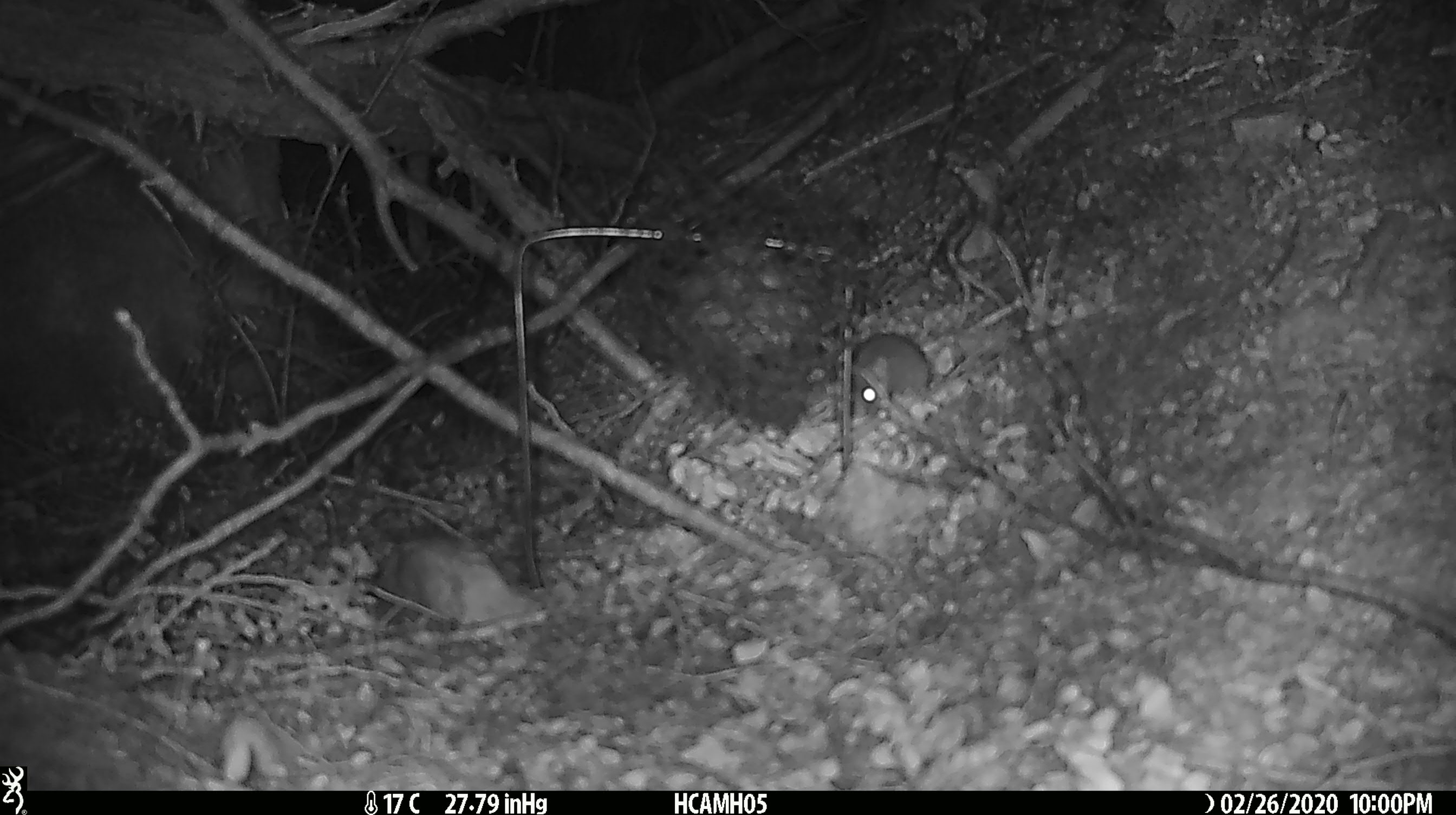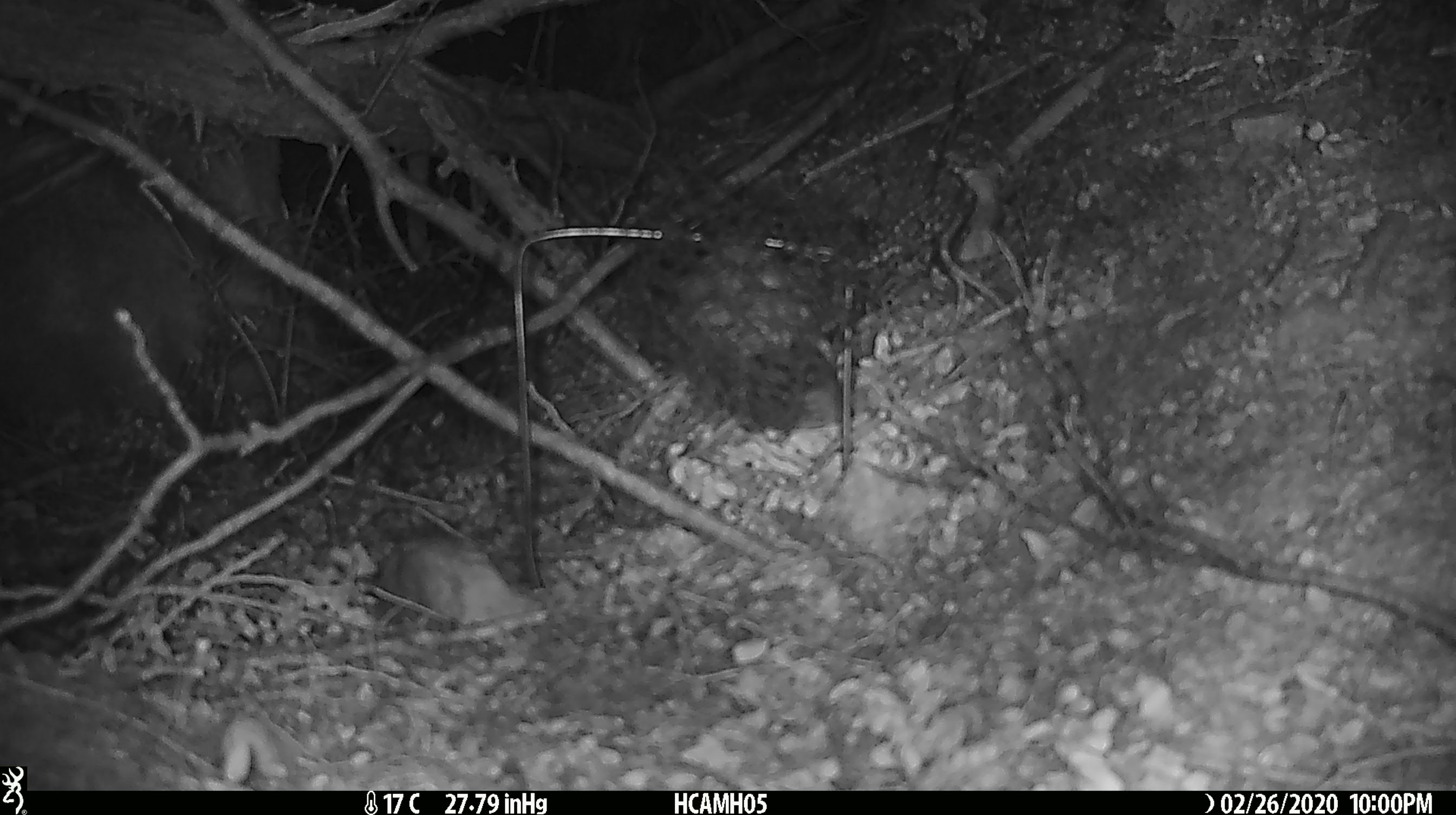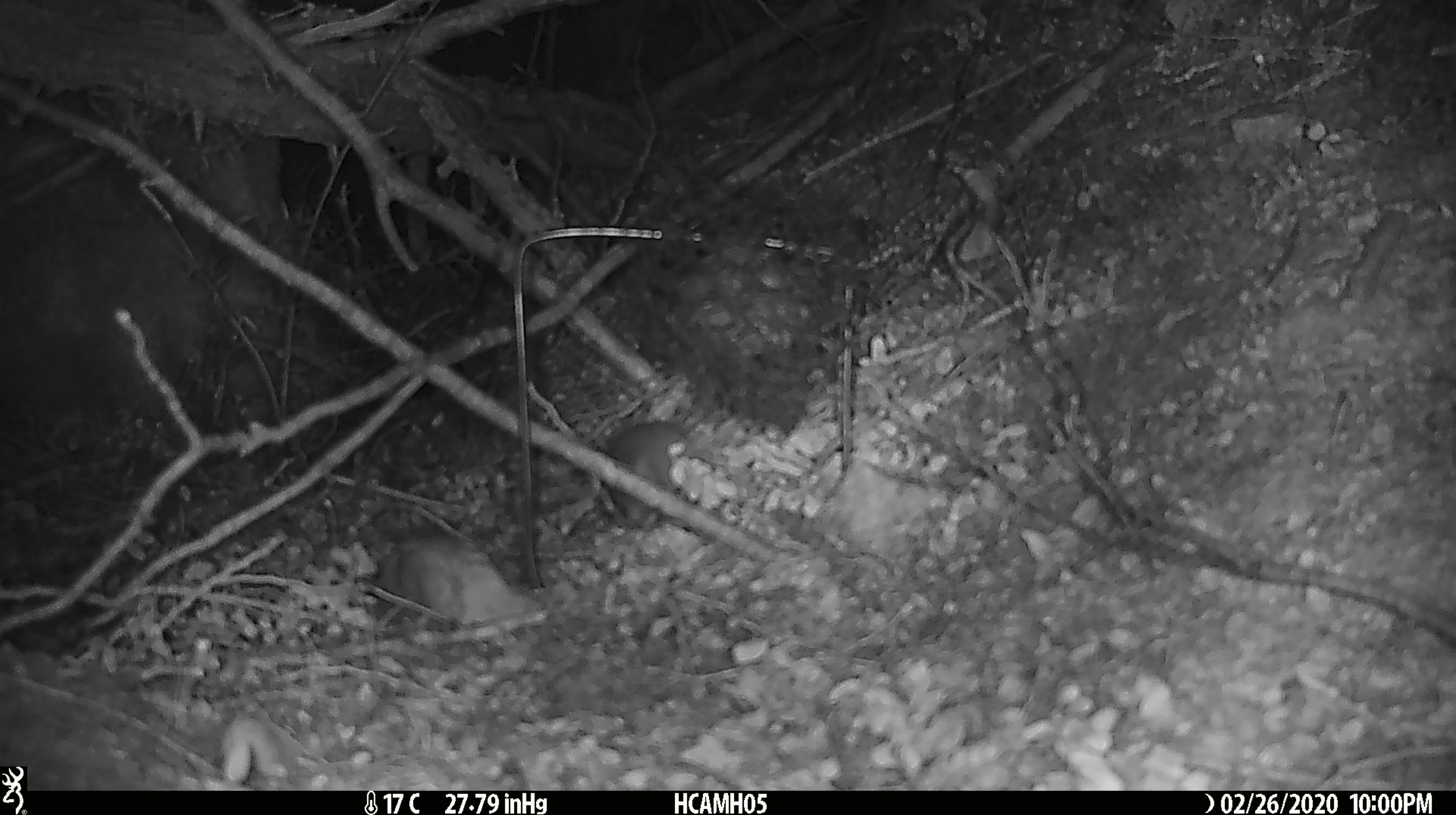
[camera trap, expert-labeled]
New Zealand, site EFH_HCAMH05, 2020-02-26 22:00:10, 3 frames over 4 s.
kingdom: Animalia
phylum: Chordata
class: Mammalia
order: Rodentia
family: Muridae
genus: Mus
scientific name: Mus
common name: mouse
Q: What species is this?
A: Mouse (Mus).